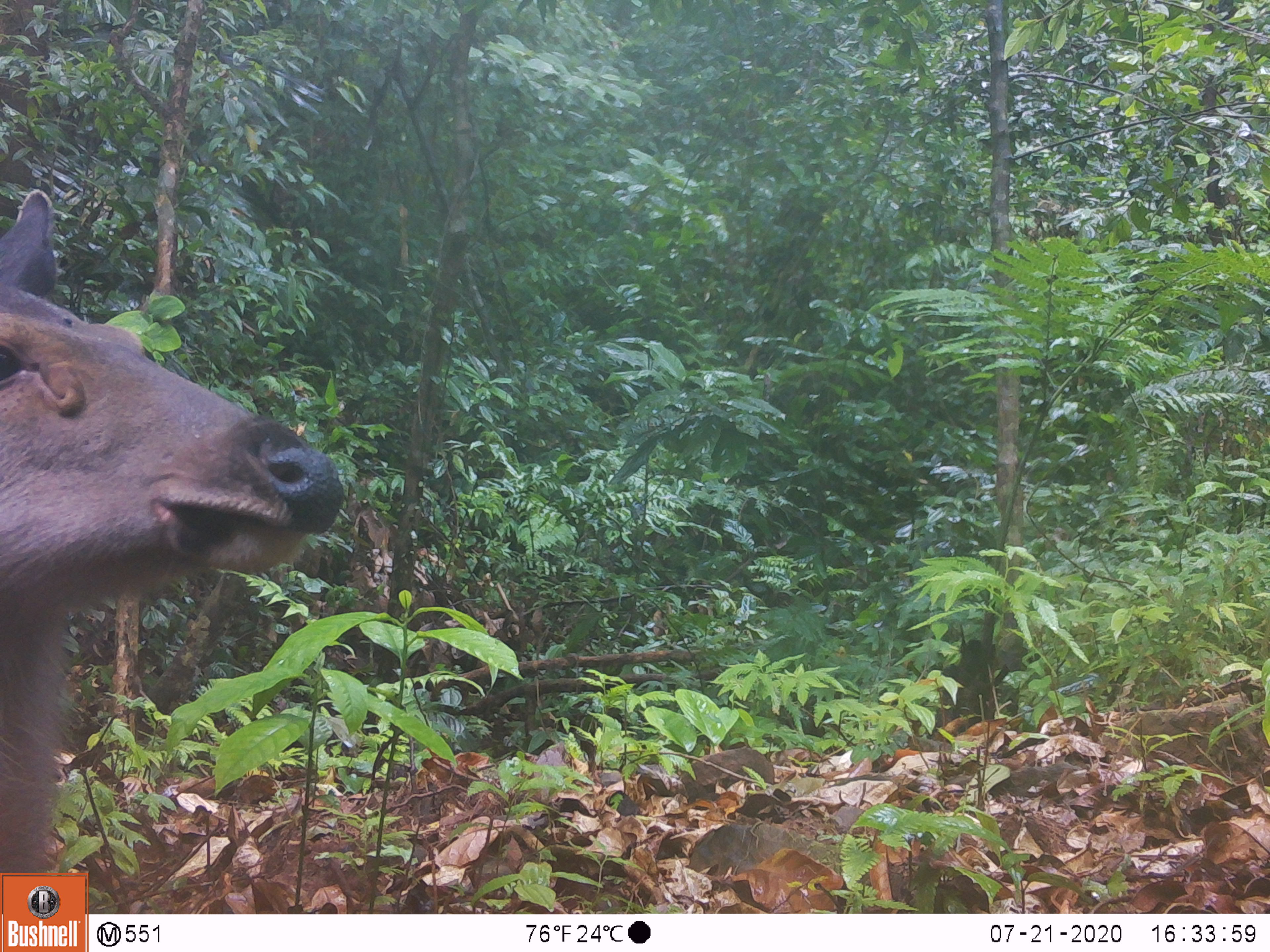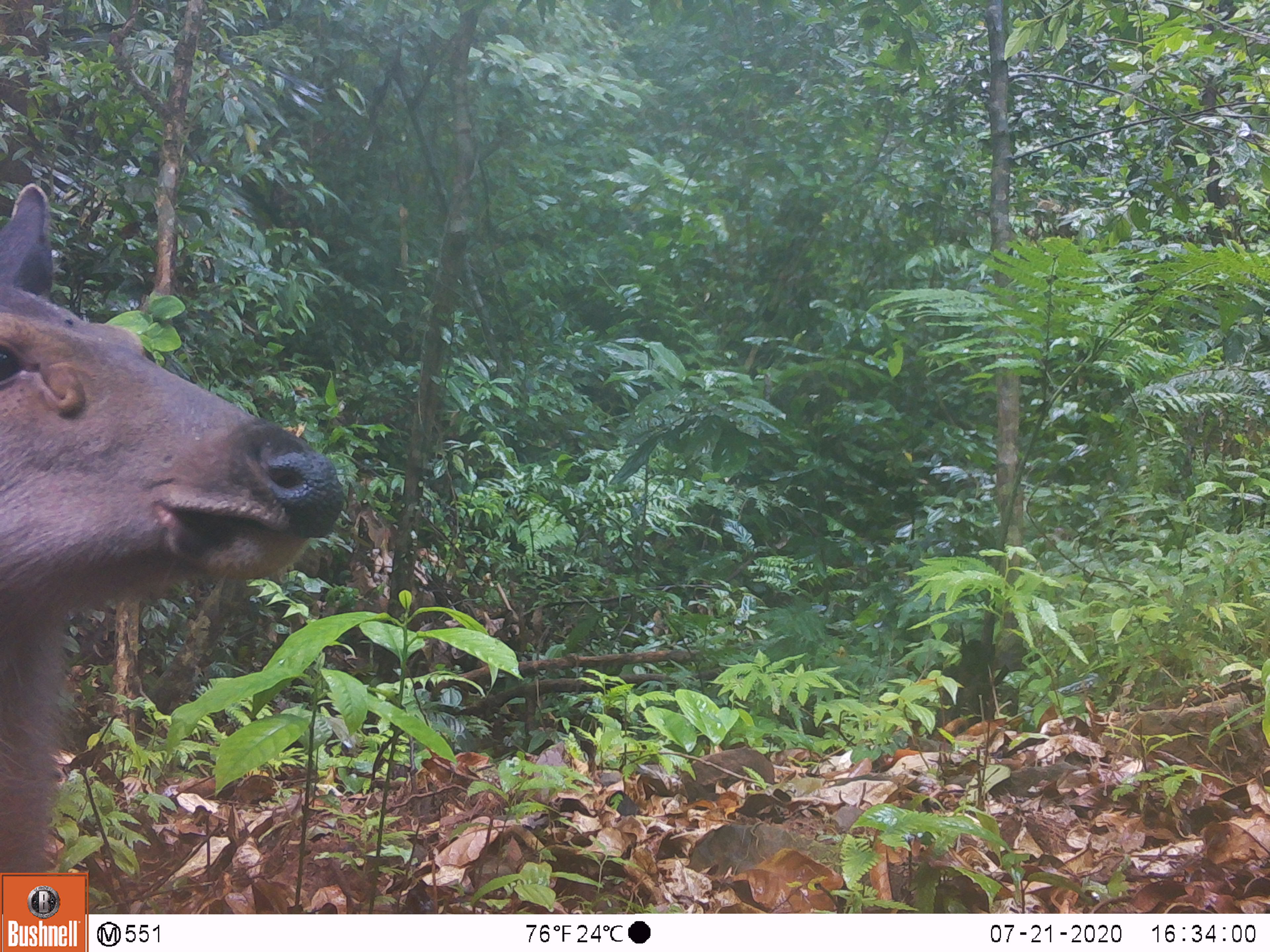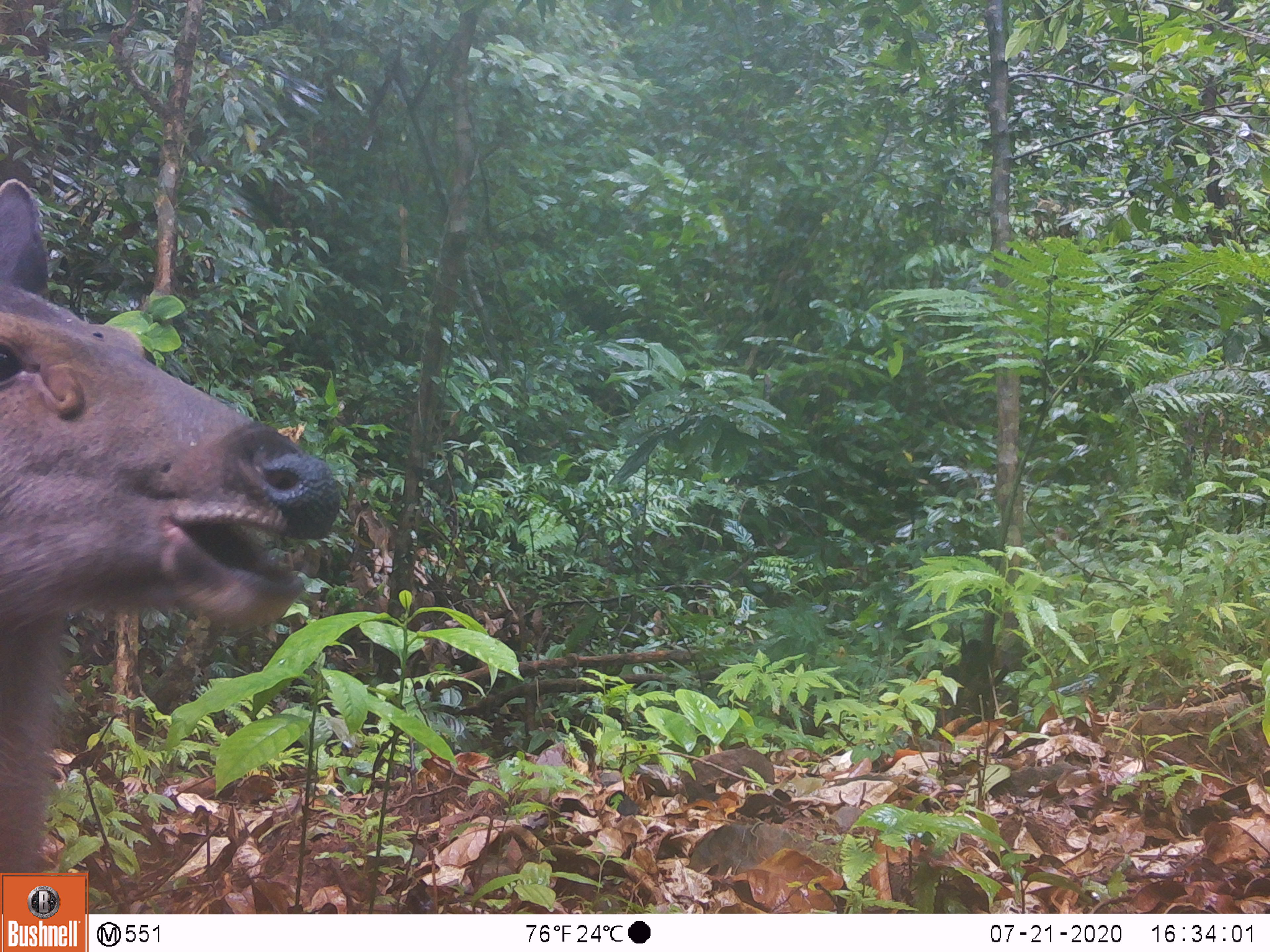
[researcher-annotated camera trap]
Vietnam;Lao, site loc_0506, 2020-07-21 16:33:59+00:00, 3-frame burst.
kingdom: Animalia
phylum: Chordata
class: Mammalia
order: Artiodactyla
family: Cervidae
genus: Rusa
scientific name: Rusa unicolor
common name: sambar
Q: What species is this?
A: Sambar (Rusa unicolor).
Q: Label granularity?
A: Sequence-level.